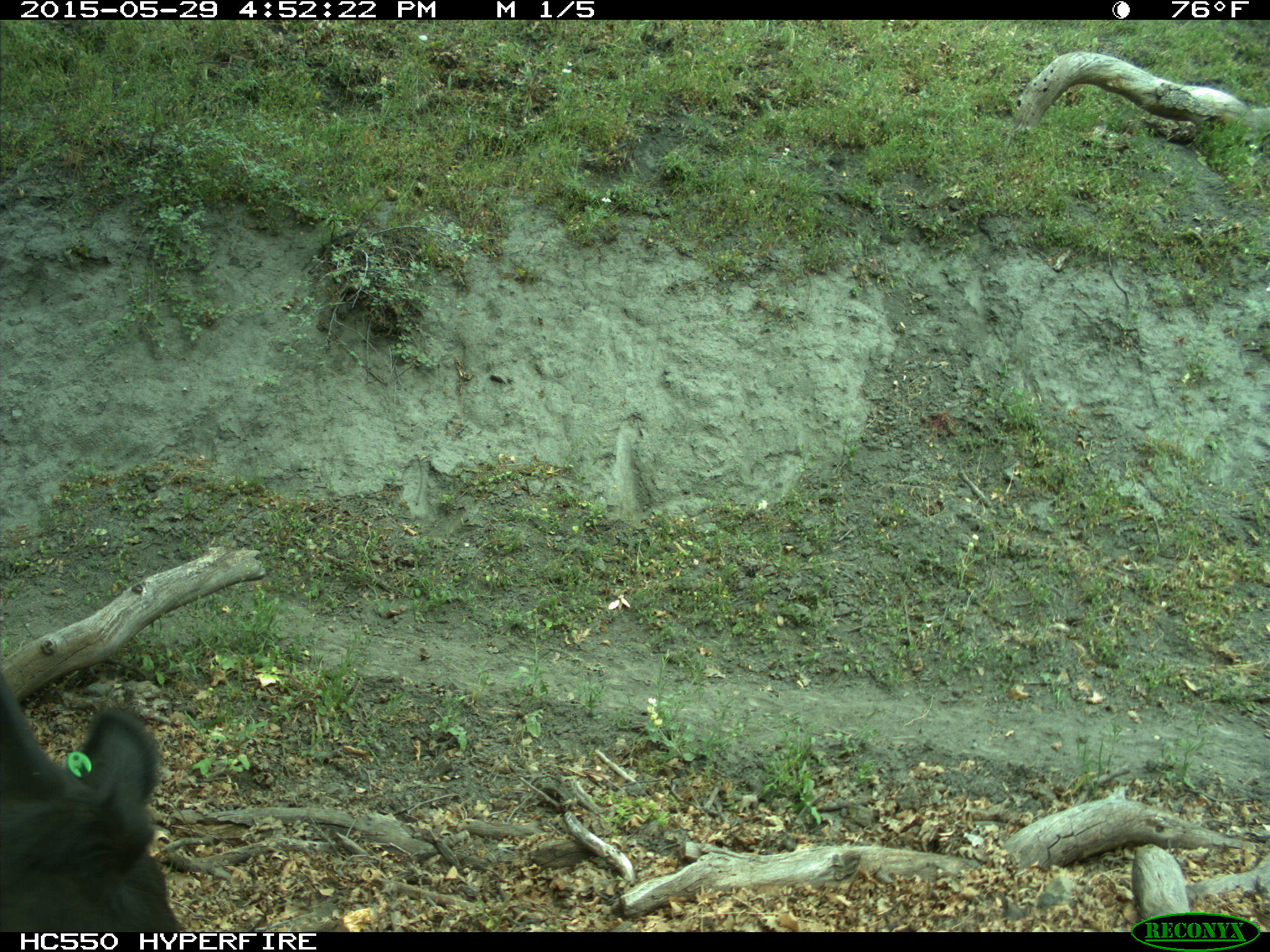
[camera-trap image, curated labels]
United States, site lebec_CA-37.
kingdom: Animalia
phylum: Chordata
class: Mammalia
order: Artiodactyla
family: Bovidae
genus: Bos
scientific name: Bos taurus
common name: domestic cow